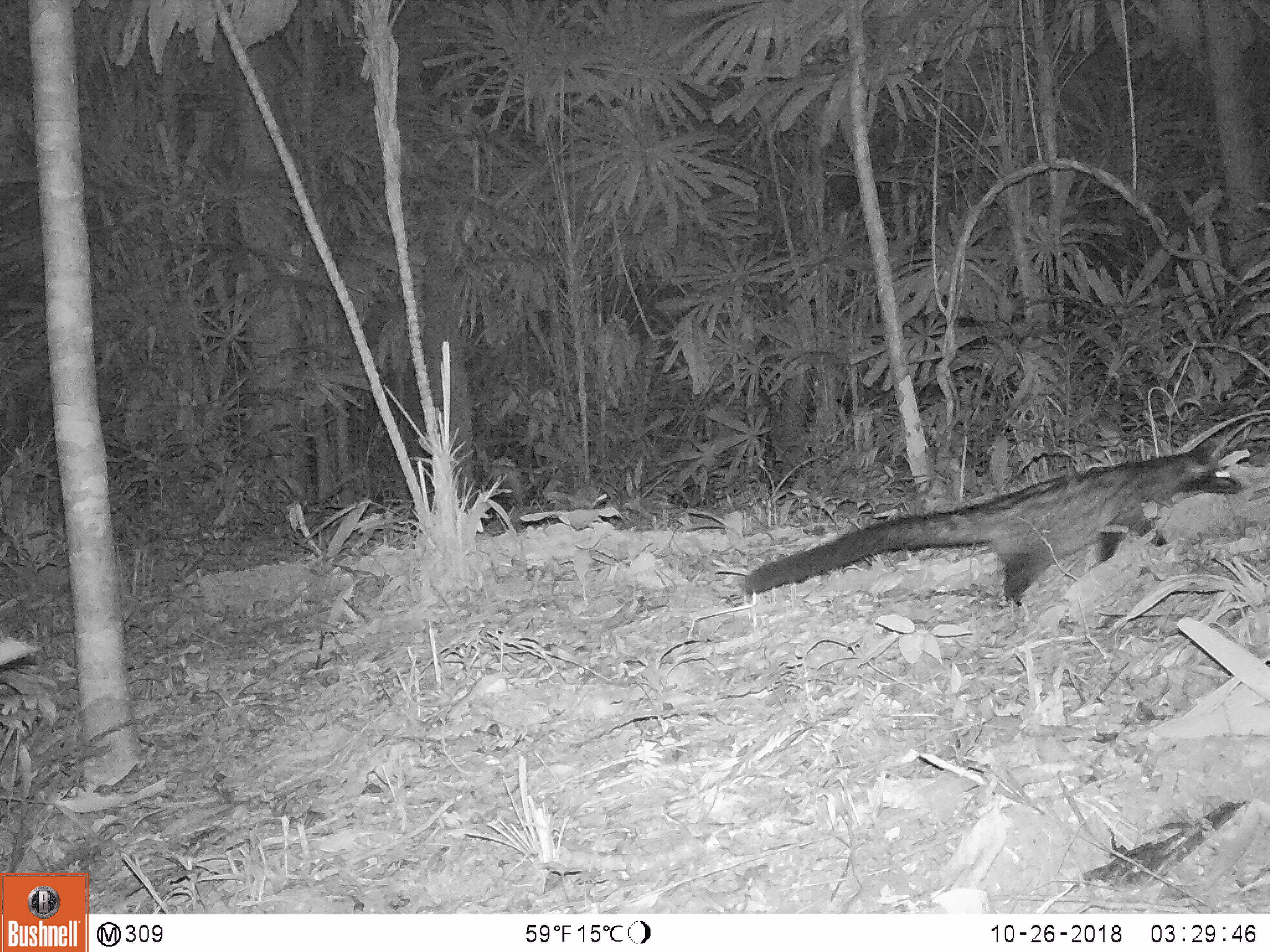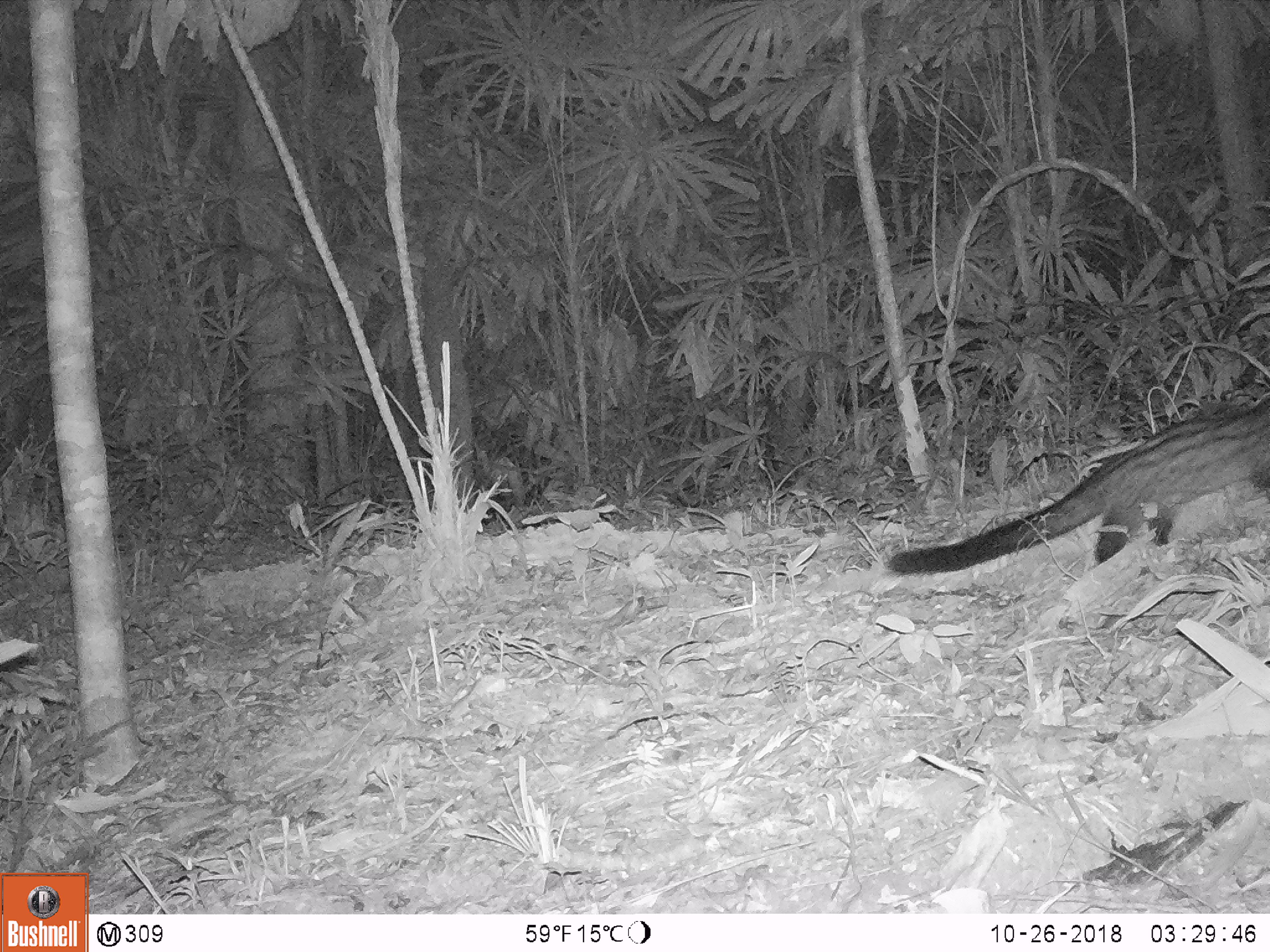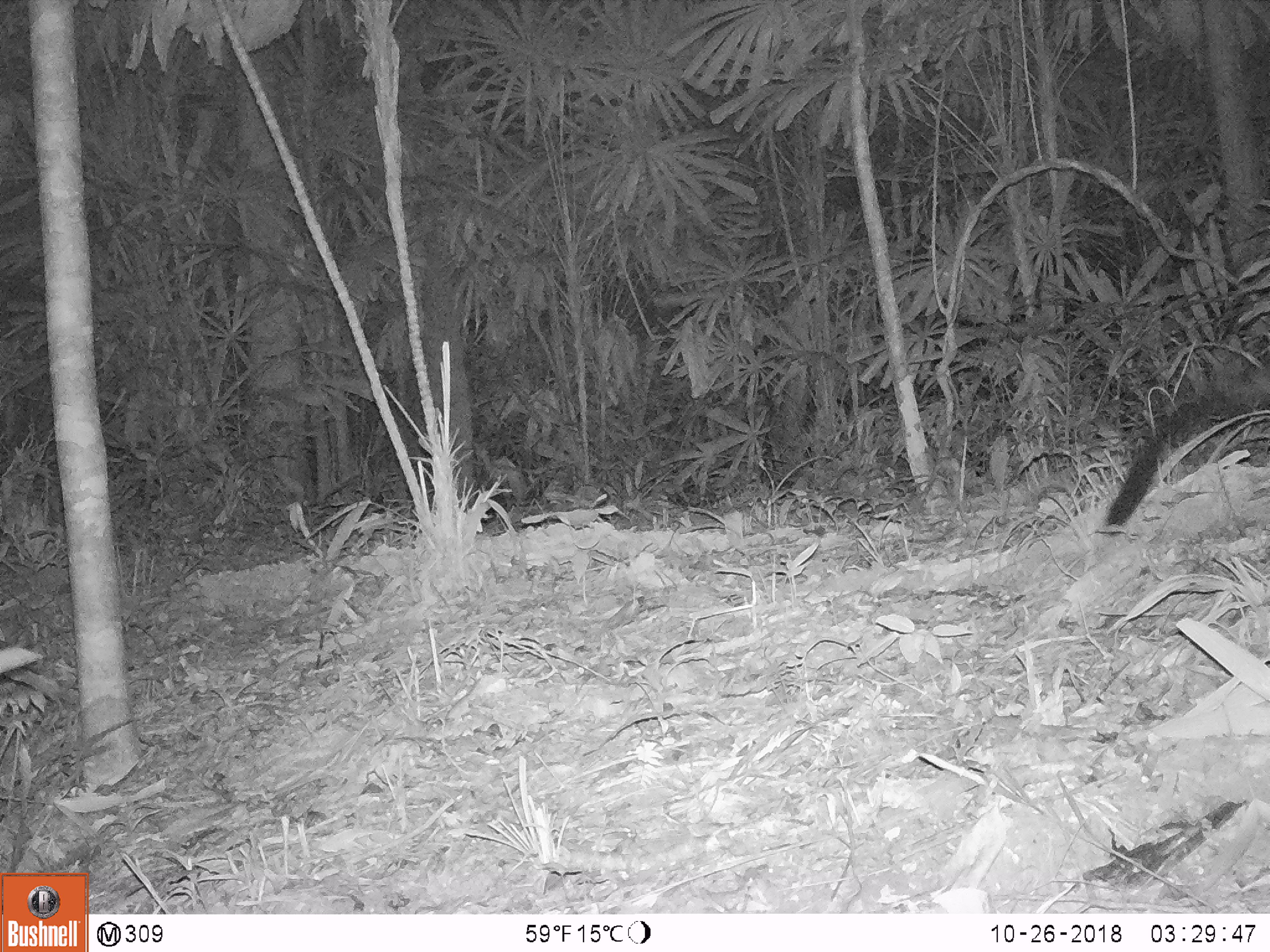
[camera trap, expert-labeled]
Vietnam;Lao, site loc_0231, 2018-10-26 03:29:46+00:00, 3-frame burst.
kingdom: Animalia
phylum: Chordata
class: Mammalia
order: Carnivora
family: Viverridae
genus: Paradoxurus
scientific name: Paradoxurus hermaphroditus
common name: common palm civet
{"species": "common palm civet (Paradoxurus hermaphroditus)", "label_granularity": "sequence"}